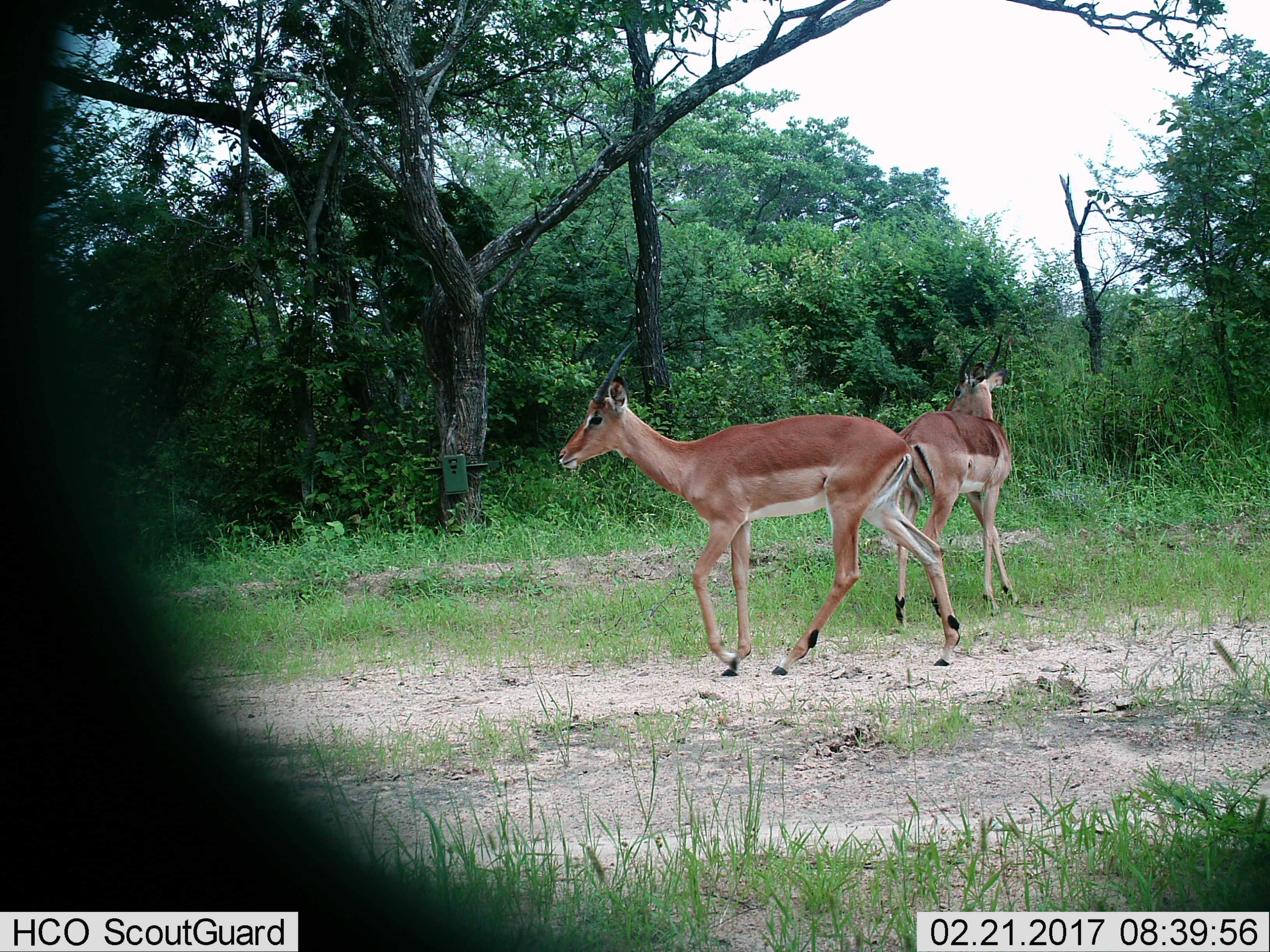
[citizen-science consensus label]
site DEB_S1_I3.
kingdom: Animalia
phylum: Chordata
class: Mammalia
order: Artiodactyla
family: Bovidae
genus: Aepyceros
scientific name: Aepyceros melampus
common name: impala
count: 2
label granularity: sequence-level